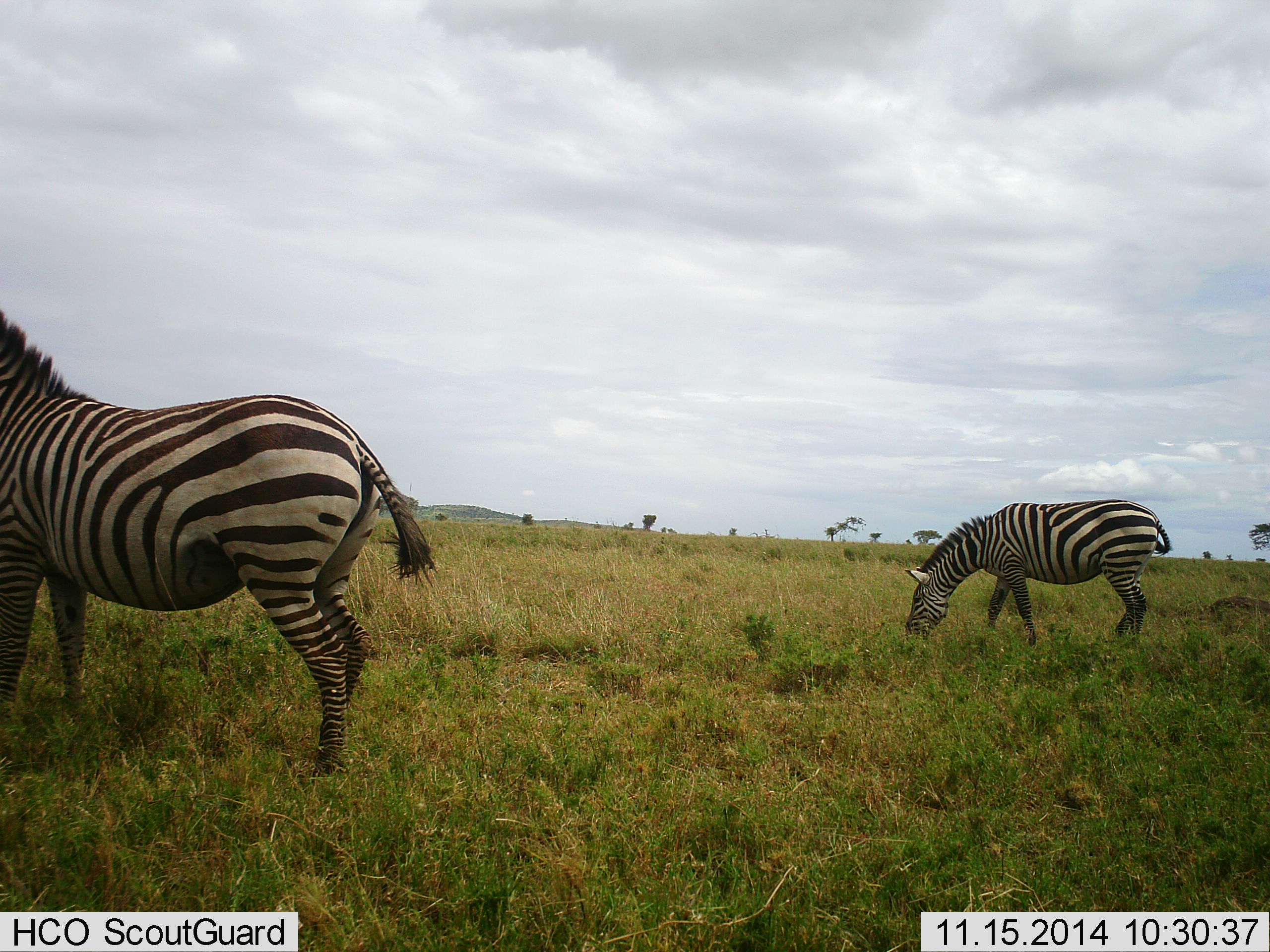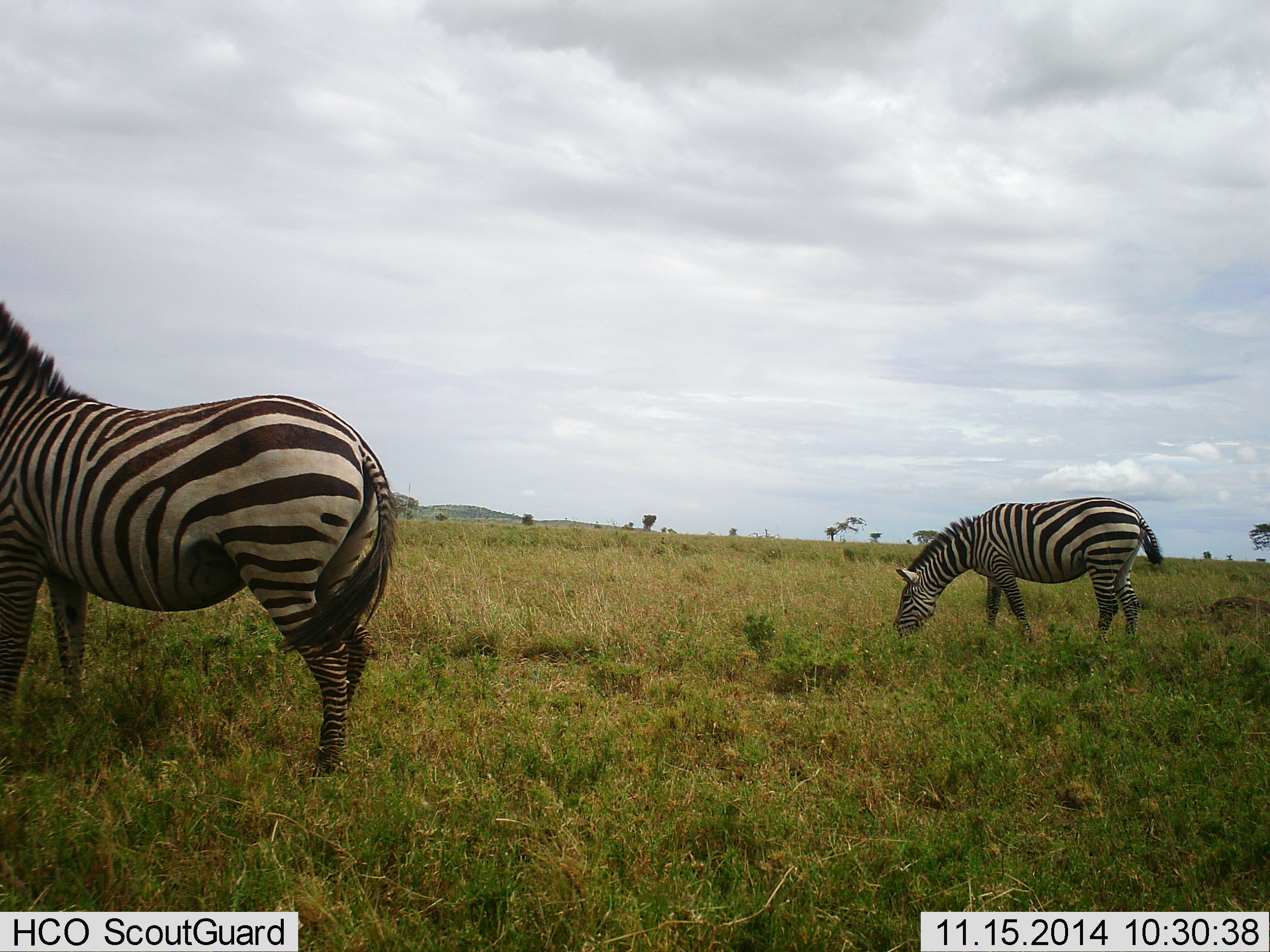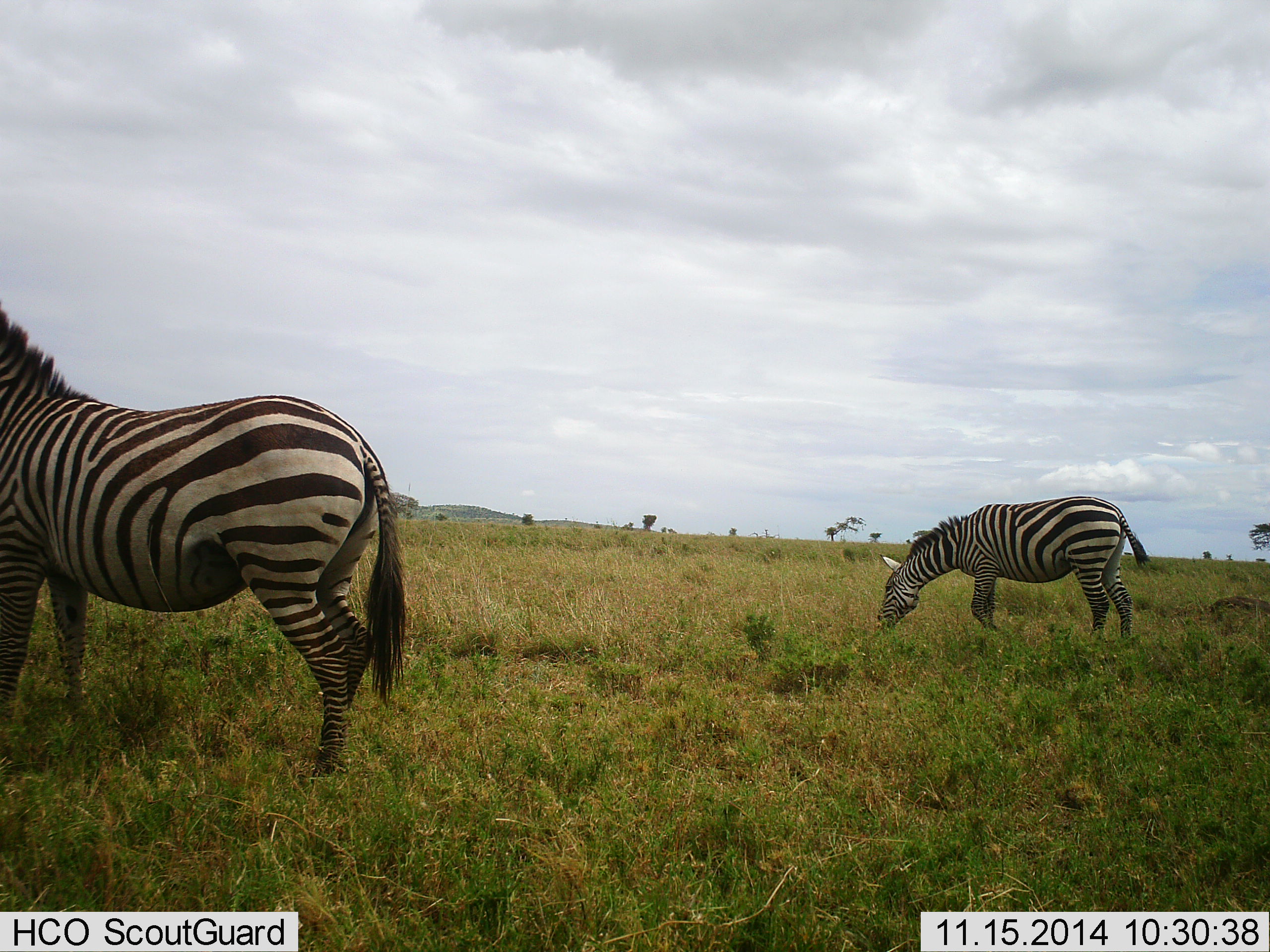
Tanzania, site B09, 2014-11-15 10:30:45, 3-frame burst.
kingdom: Animalia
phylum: Chordata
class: Mammalia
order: Perissodactyla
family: Equidae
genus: Equus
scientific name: Equus quagga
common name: plains zebra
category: zebra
Zebra (plains zebra) (Equus quagga), count 2. Behavior (volunteer vote fractions): standing 70%, resting 0%, moving 30%, interacting 0%. Young present (vote fraction): 0%. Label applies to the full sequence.